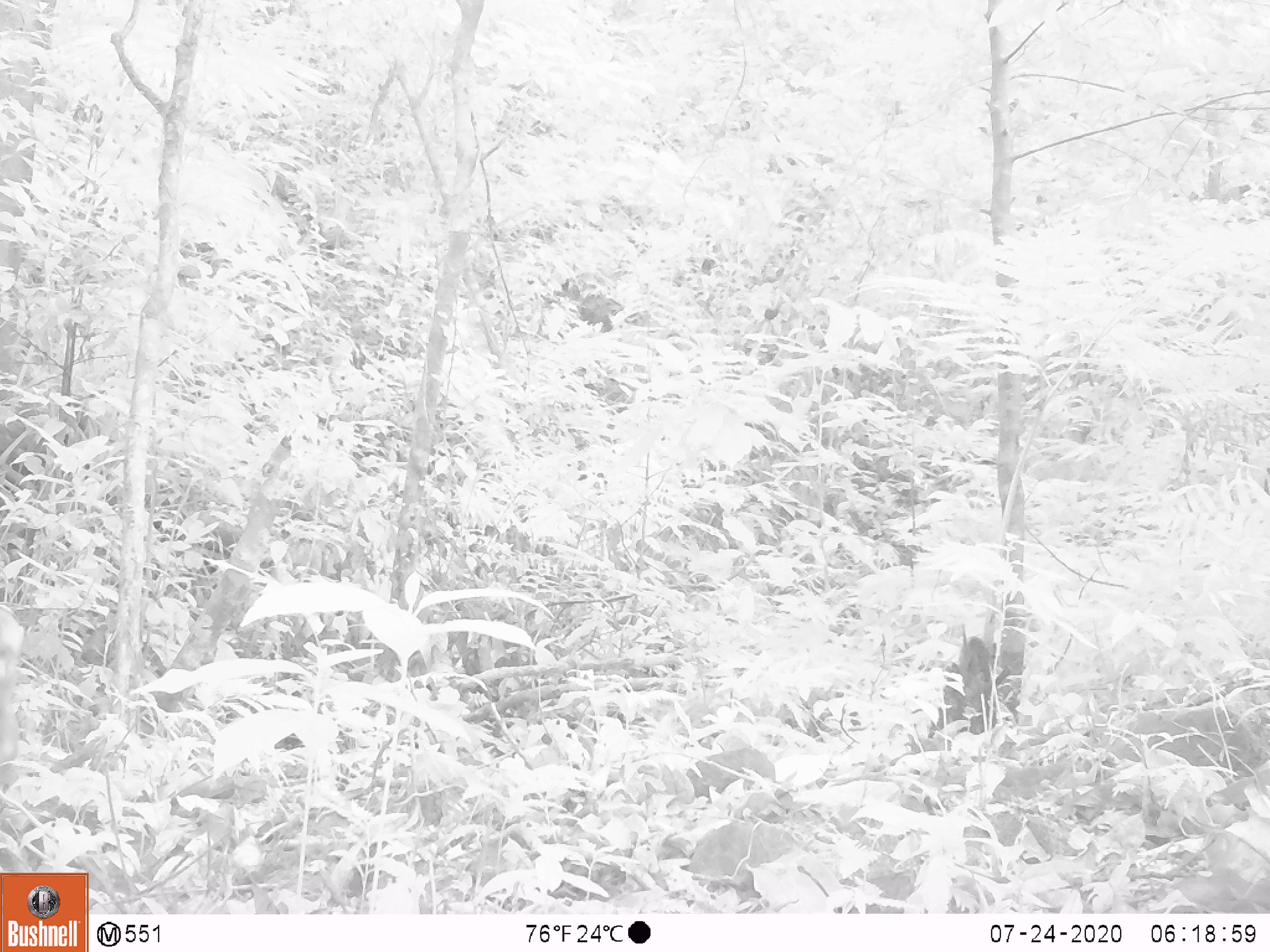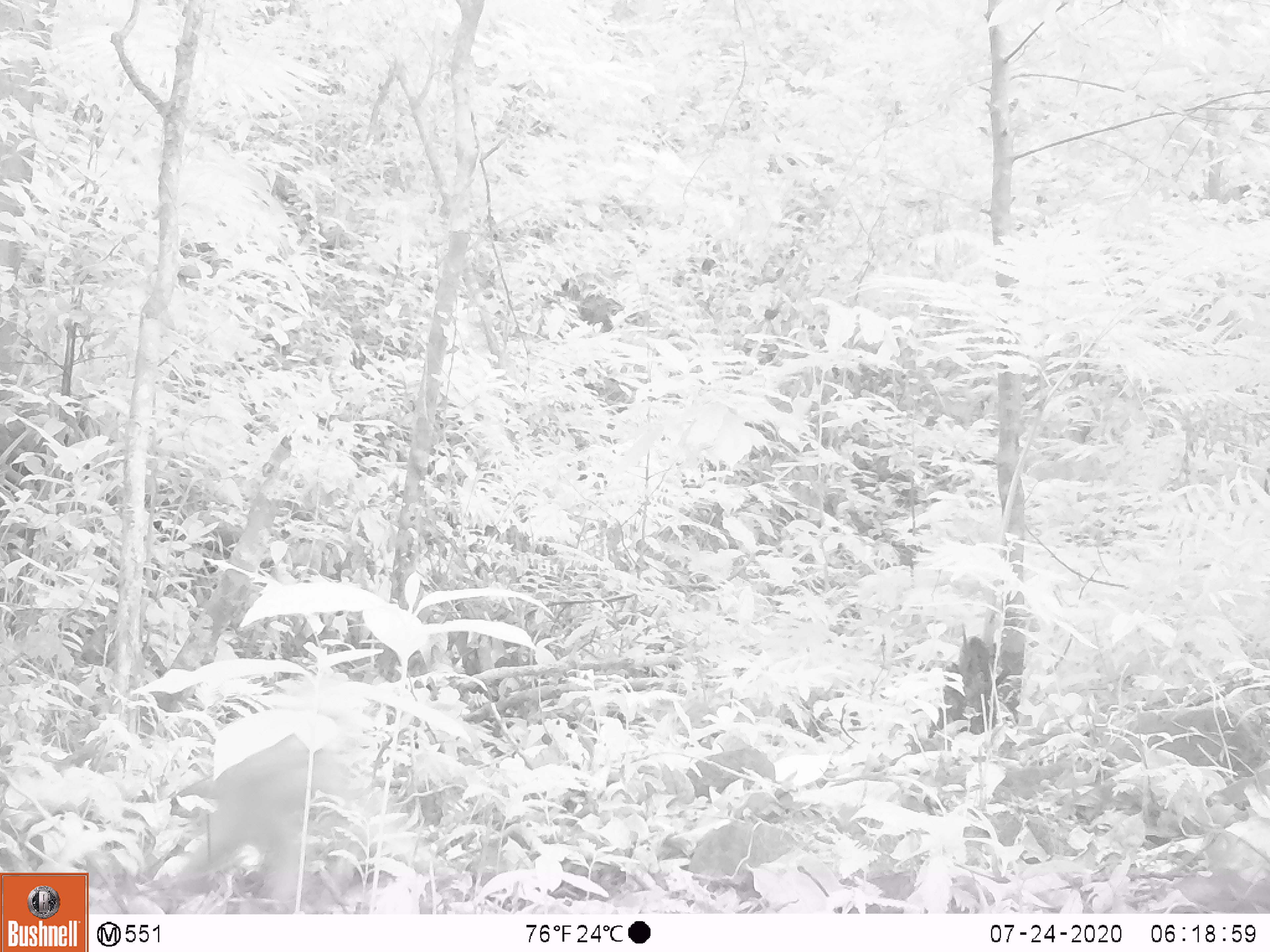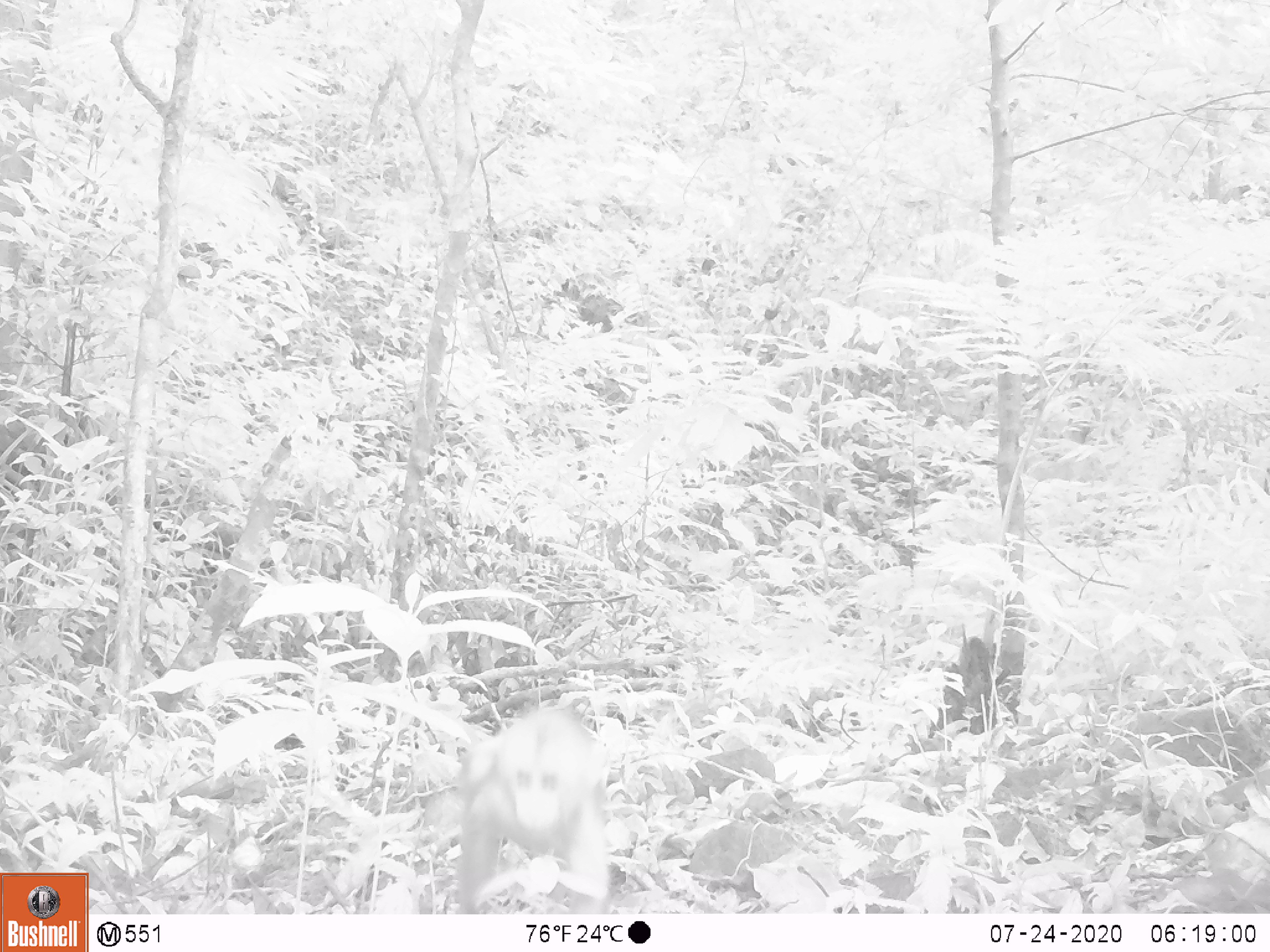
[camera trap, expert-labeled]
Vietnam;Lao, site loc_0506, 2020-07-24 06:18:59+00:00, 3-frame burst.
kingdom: Animalia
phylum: Chordata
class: Mammalia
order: Primates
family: Cercopithecidae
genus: Macaca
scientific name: Macaca arctoides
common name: stump-tailed macaque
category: stump tailed macaque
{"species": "stump tailed macaque (stump-tailed macaque) (Macaca arctoides)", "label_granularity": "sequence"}